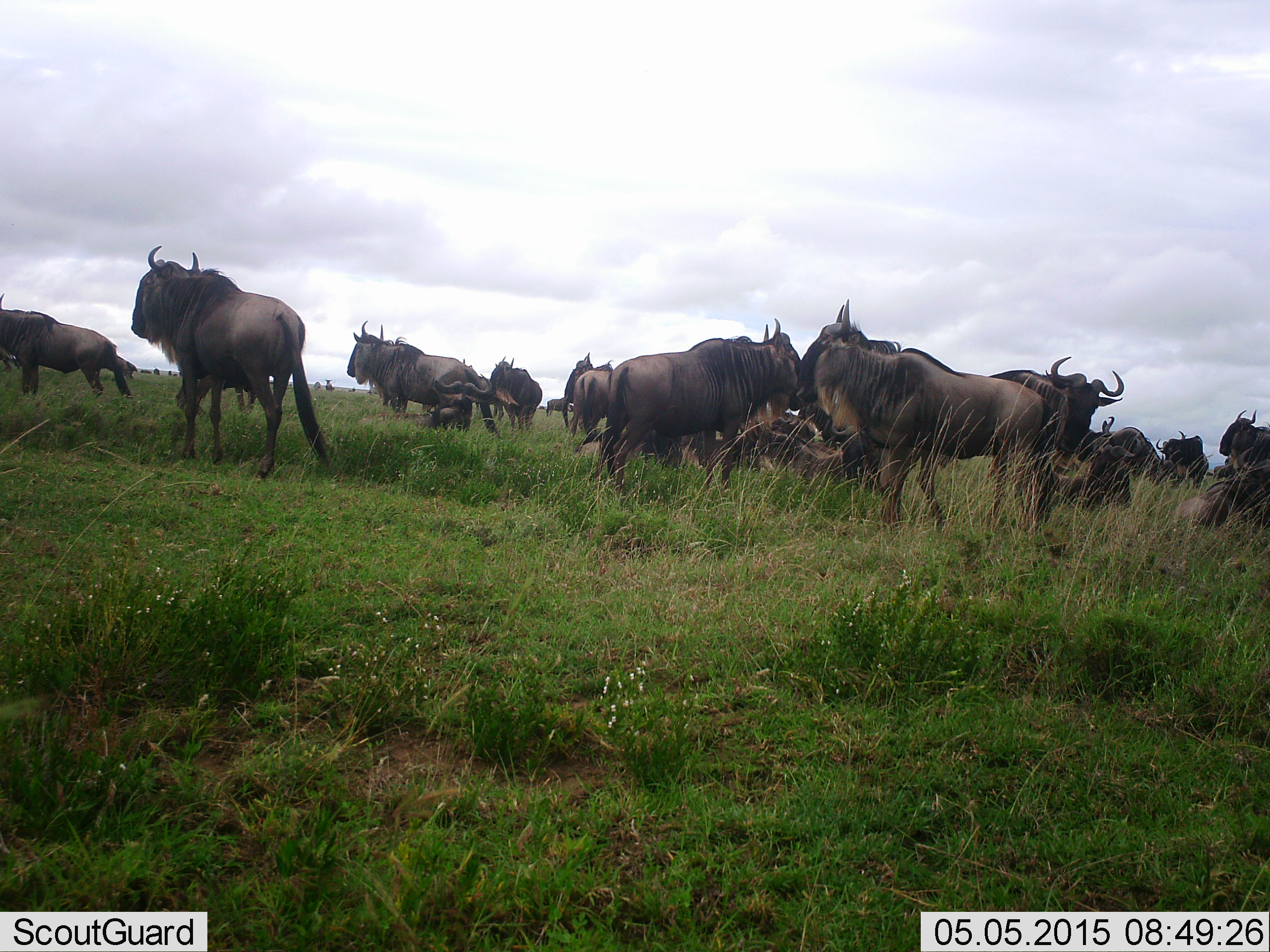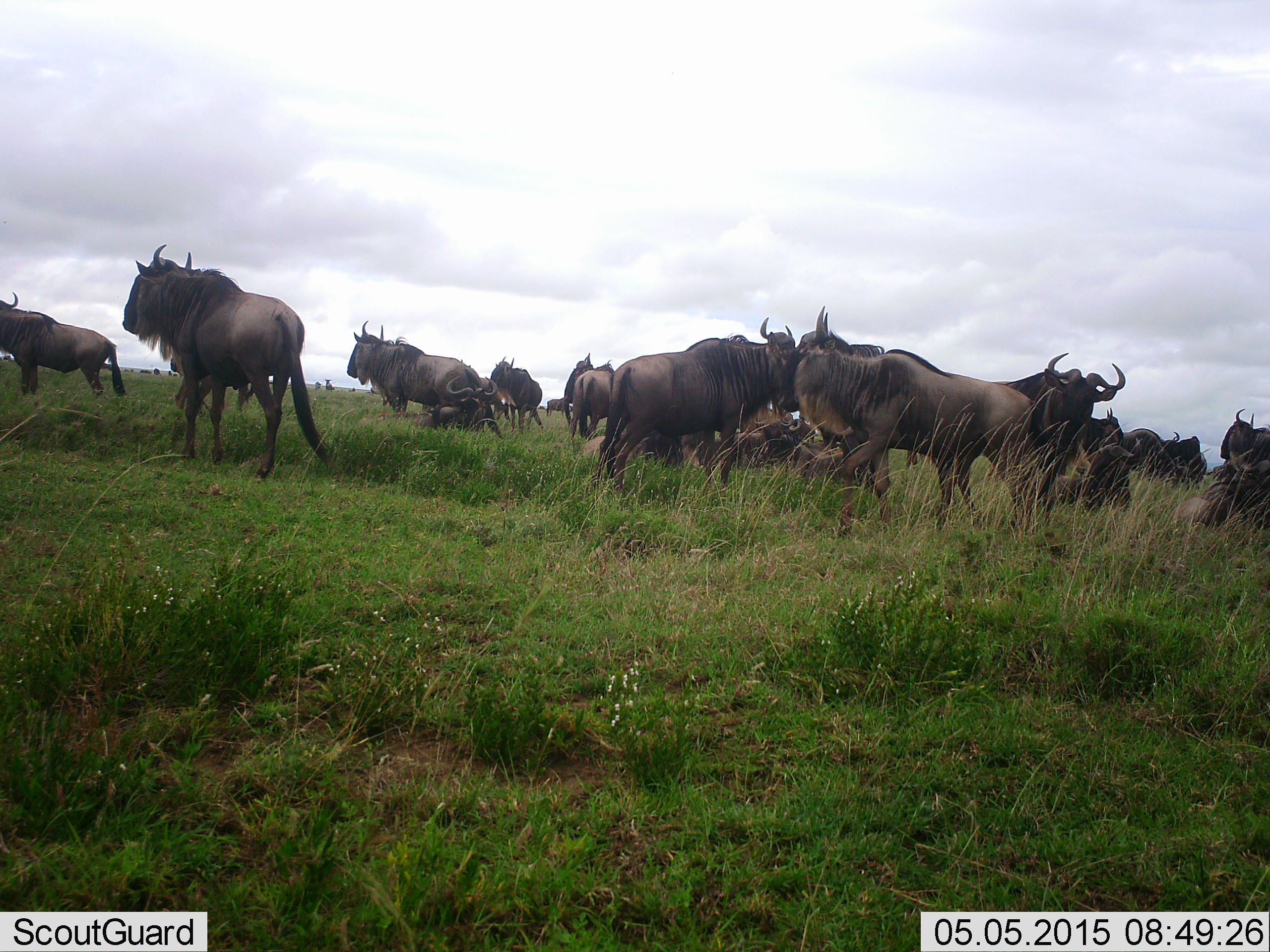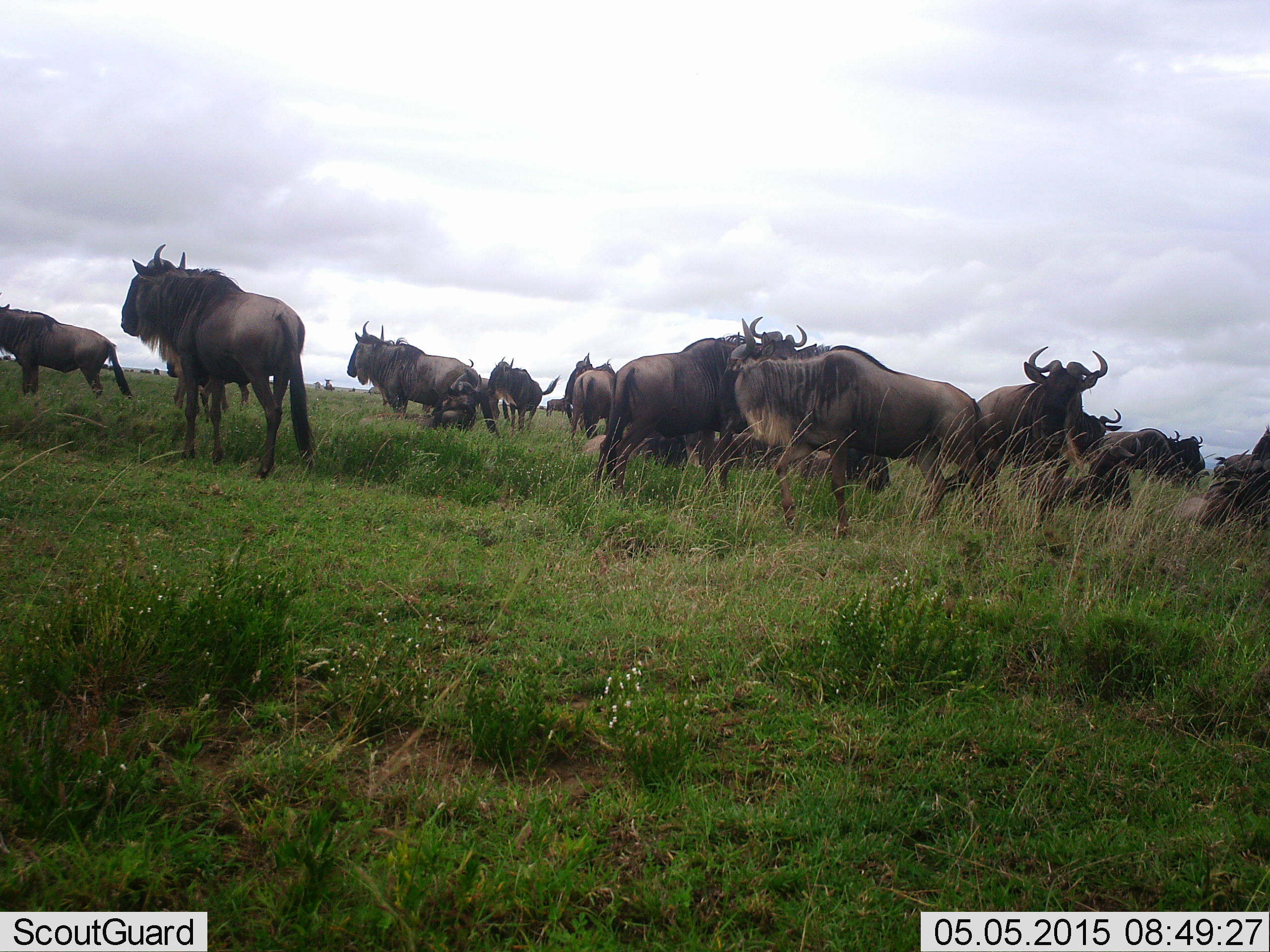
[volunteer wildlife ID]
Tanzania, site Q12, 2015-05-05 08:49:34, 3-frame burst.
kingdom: Animalia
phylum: Chordata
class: Mammalia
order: Artiodactyla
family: Bovidae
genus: Connochaetes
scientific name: Connochaetes taurinus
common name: blue wildebeest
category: wildebeest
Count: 11-50.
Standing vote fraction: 80%.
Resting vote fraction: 70%.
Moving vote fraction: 70%.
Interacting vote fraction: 20%.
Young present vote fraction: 0%.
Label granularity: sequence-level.